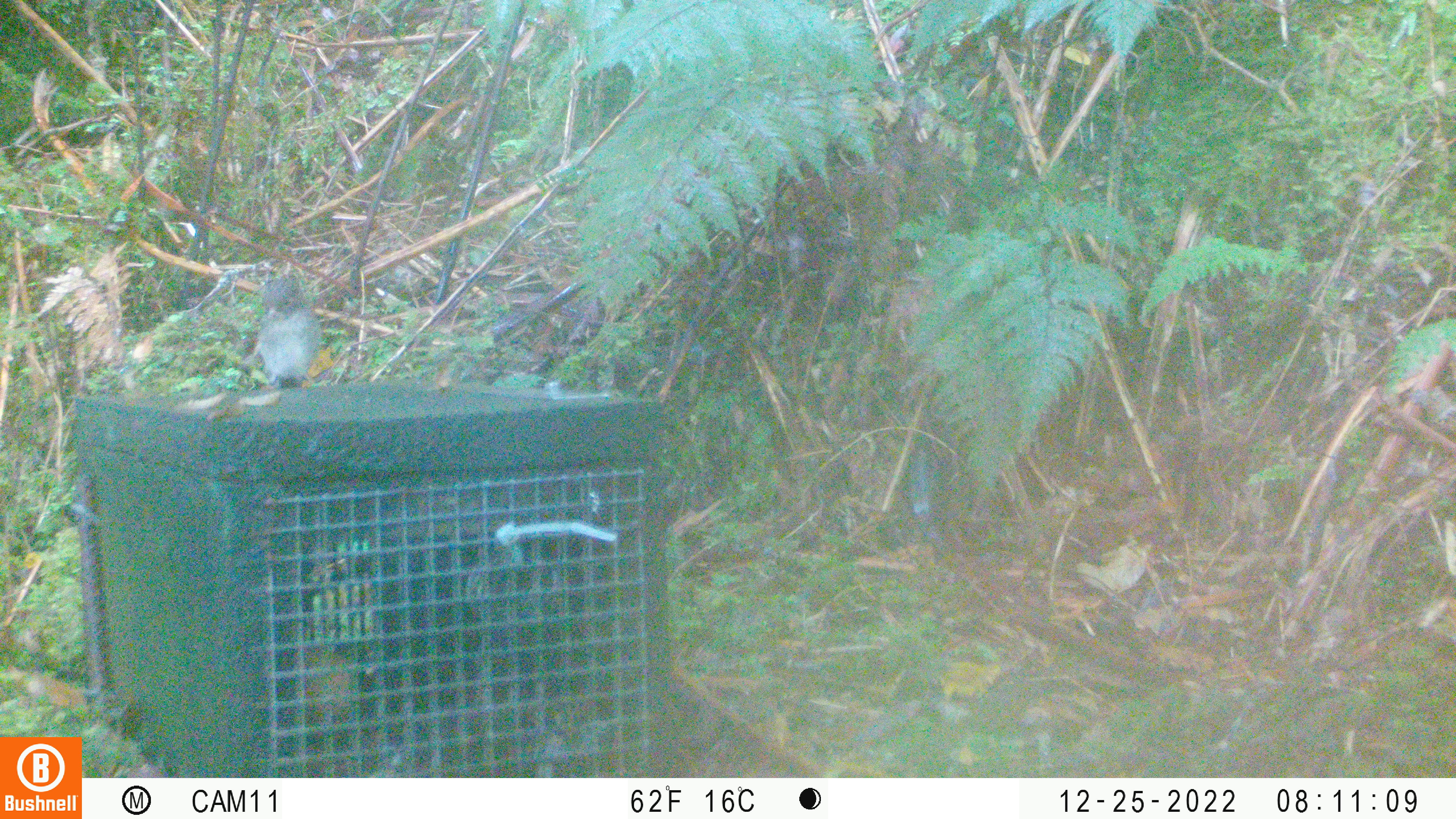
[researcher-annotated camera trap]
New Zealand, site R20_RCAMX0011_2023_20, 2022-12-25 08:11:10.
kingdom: Animalia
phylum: Chordata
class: Aves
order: Passeriformes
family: Petroicidae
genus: Petroica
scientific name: Petroica macrocephala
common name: tomtit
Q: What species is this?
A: Tomtit (Petroica macrocephala).